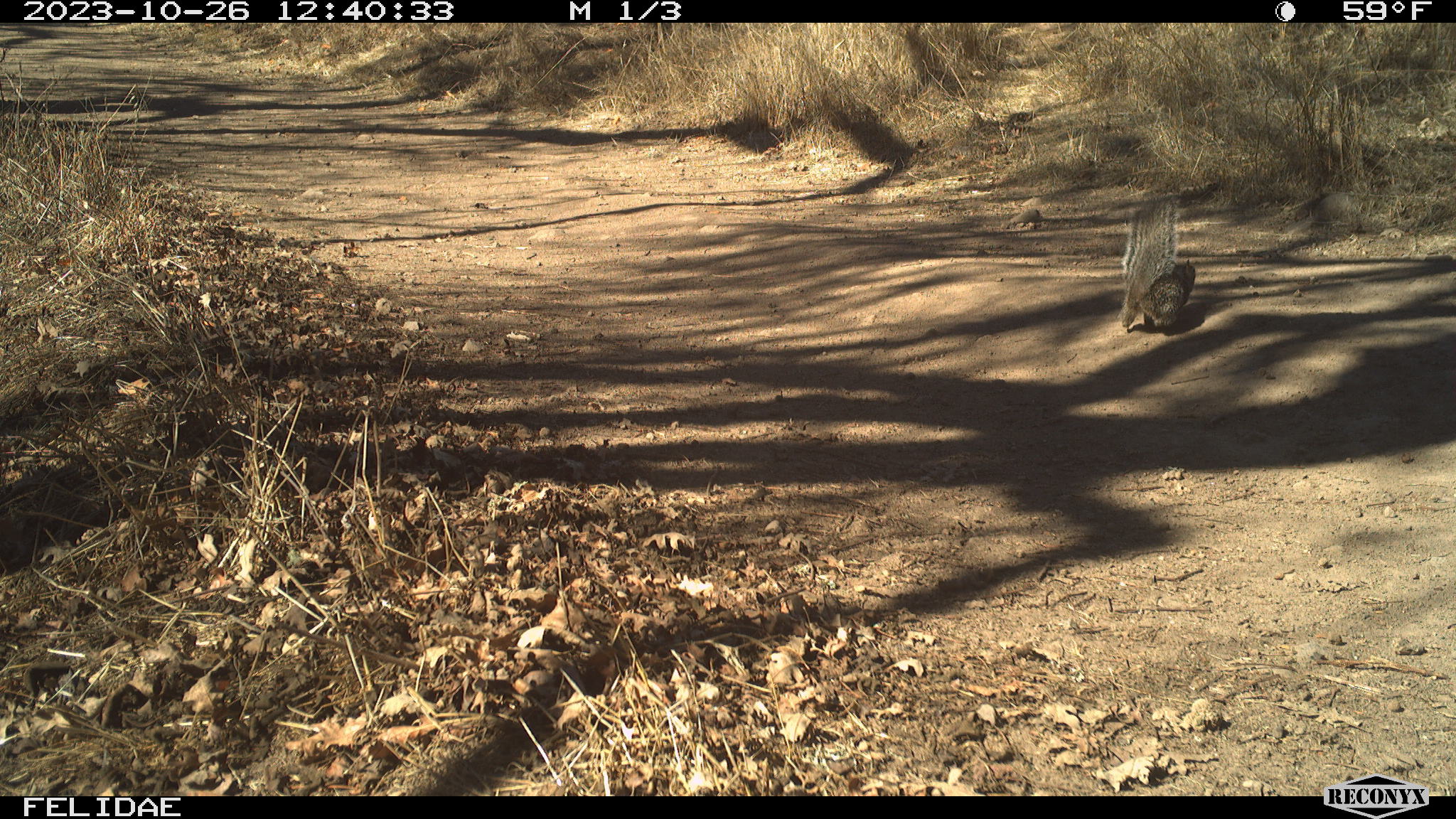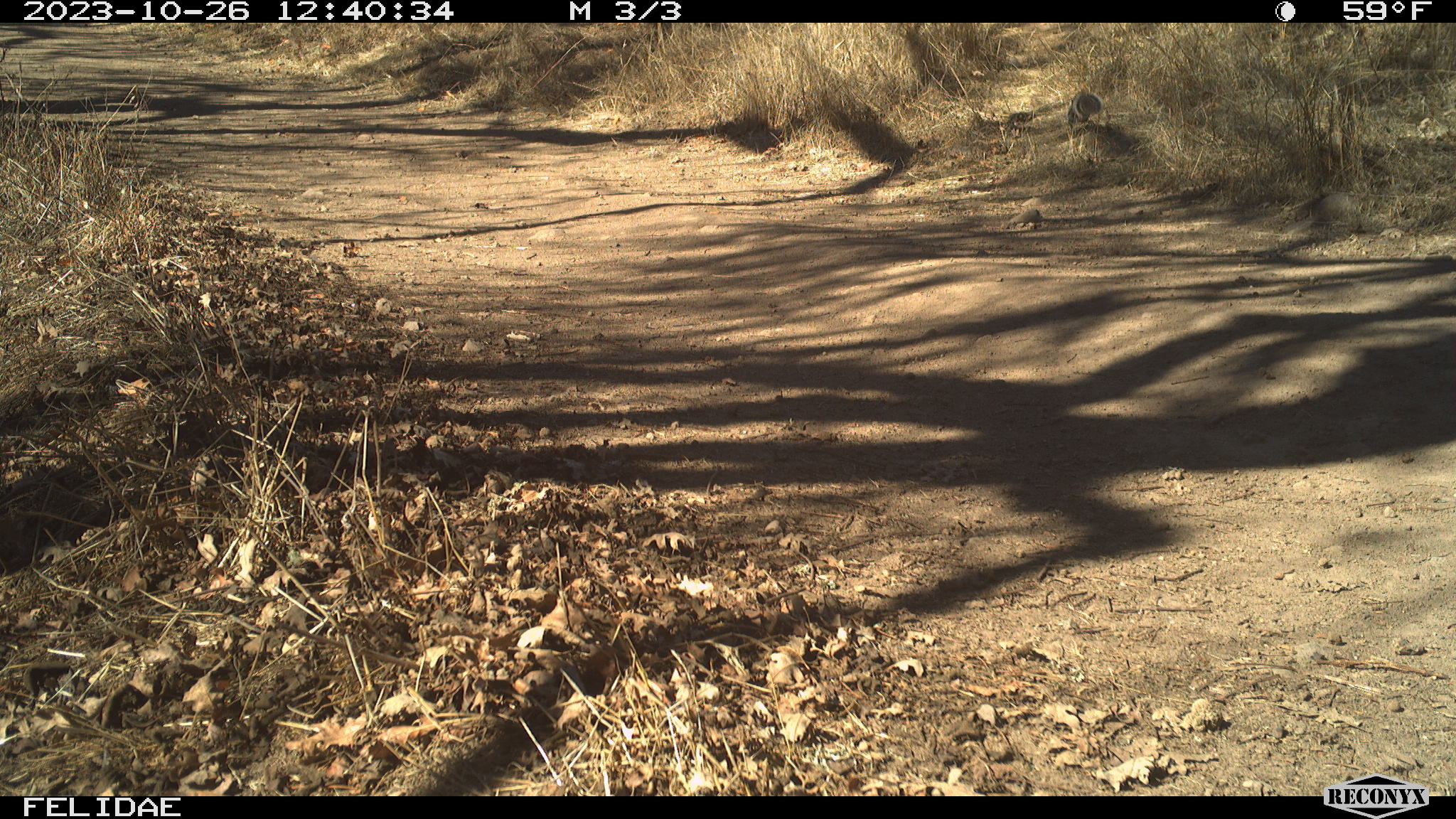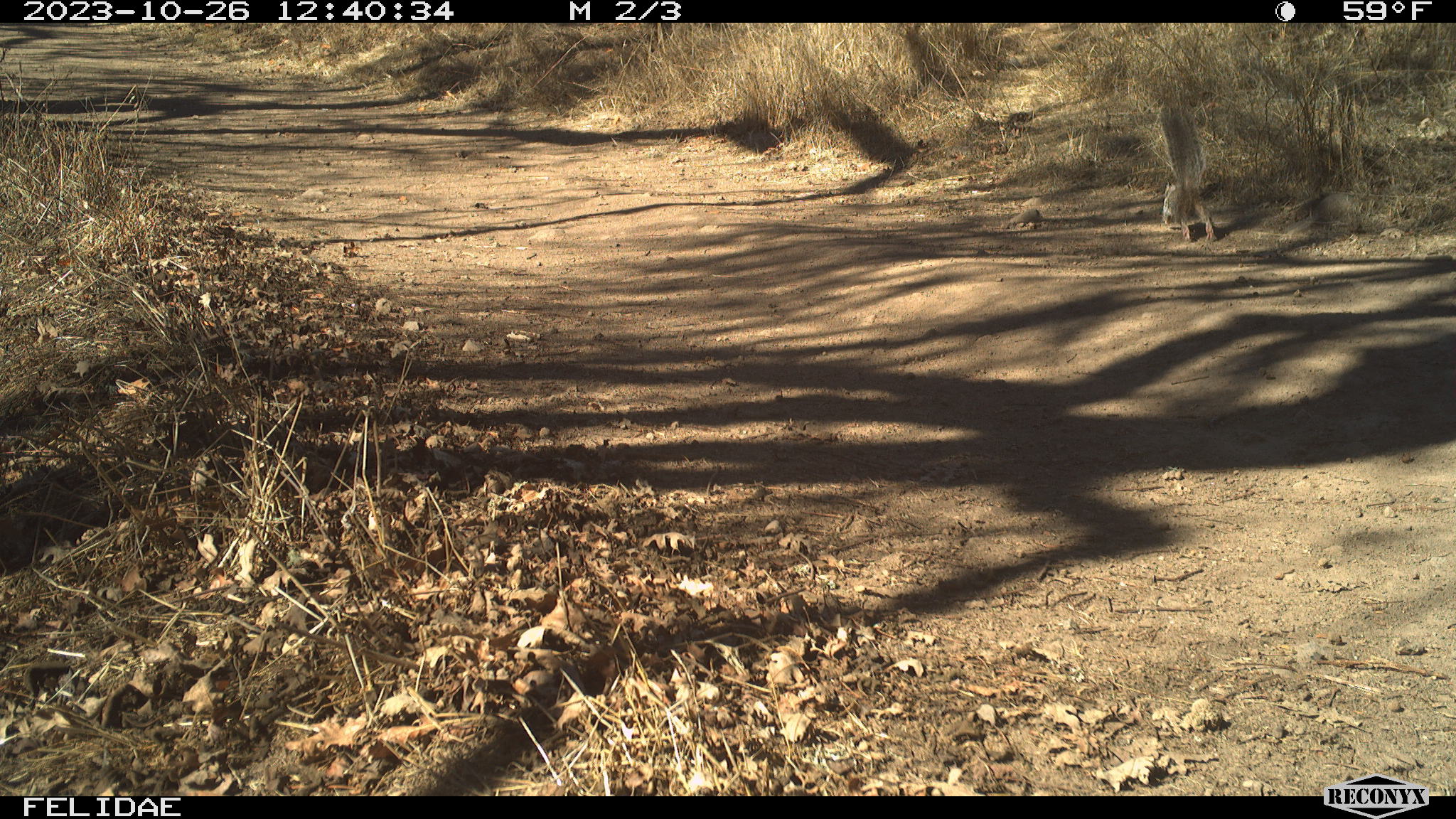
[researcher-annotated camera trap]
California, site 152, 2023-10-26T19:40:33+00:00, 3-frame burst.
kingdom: Animalia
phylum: Chordata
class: Mammalia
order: Rodentia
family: Sciuridae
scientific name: Sciuridae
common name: squirrel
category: unknown squirrel